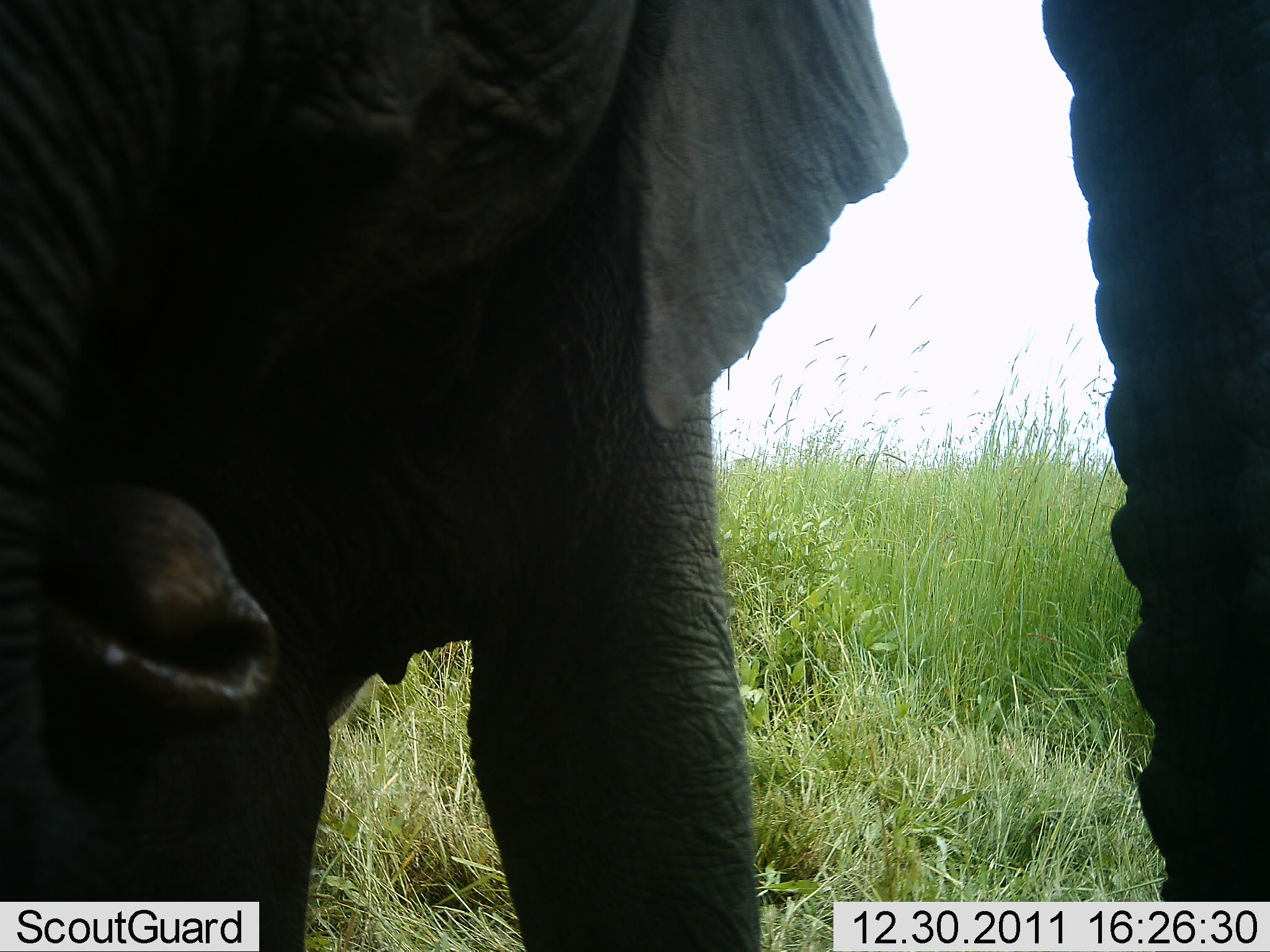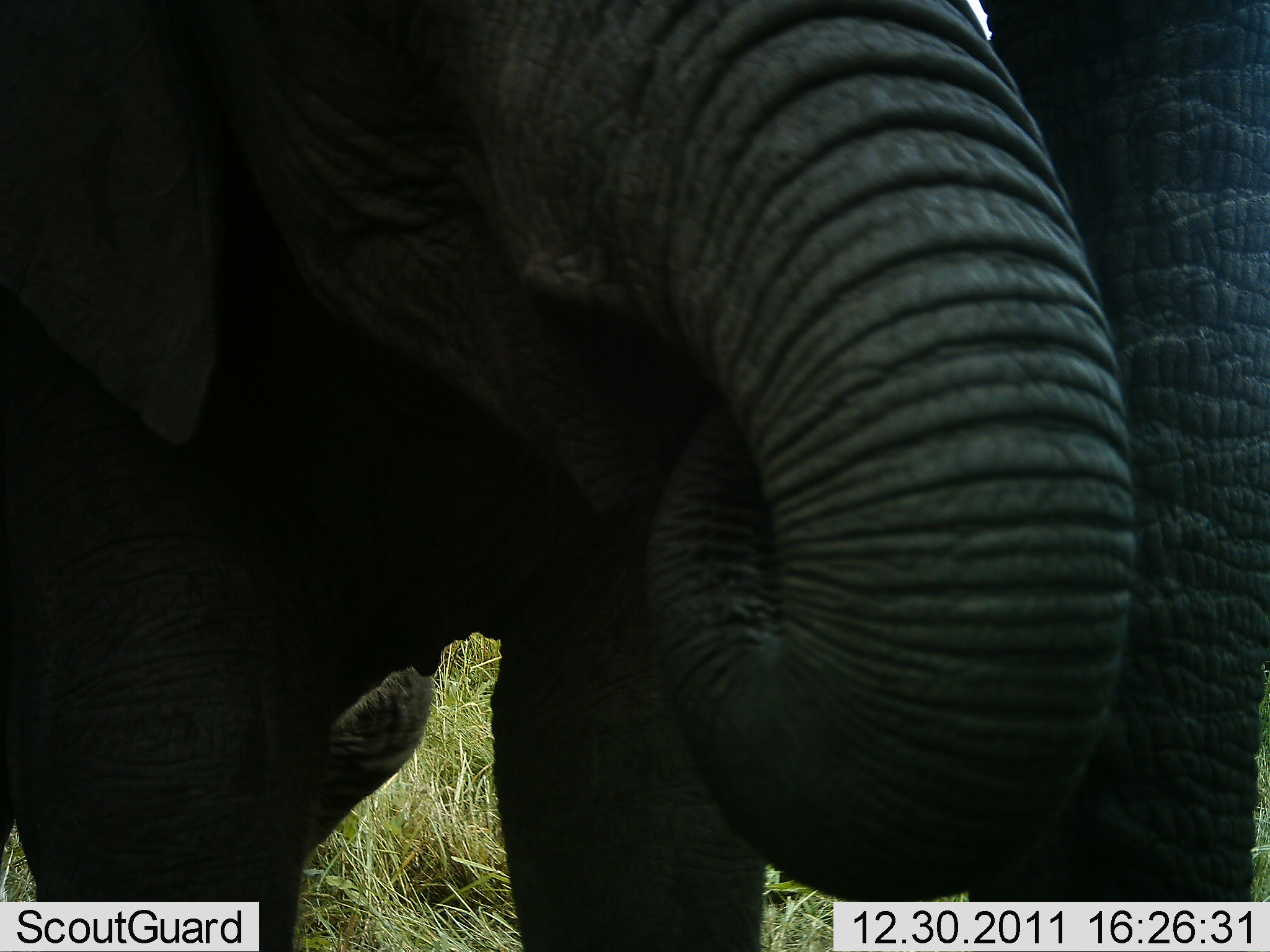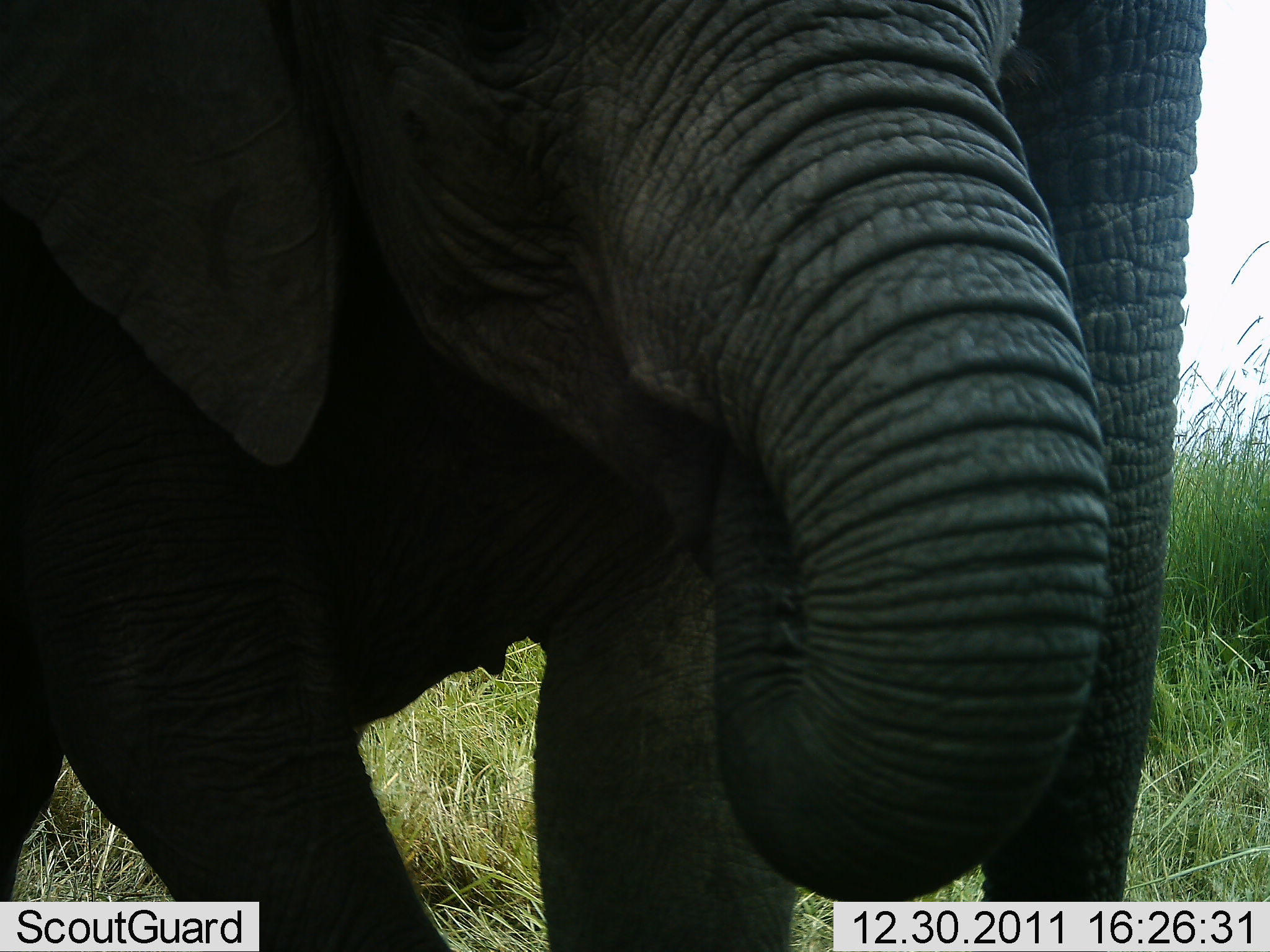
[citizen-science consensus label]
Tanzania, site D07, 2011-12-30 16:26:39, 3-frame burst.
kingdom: Animalia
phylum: Chordata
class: Mammalia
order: Proboscidea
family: Elephantidae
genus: Loxodonta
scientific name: Loxodonta africana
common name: african bush elephant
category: elephant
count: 2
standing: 67%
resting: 0%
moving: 13%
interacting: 40%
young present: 7%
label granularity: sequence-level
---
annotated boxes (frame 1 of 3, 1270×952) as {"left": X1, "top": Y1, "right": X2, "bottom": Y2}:
animal: {"left": 1, "top": 1, "right": 908, "bottom": 952}; {"left": 1040, "top": 0, "right": 1270, "bottom": 900}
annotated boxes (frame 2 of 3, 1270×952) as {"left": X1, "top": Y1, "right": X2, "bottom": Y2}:
animal: {"left": 0, "top": 0, "right": 1143, "bottom": 951}; {"left": 904, "top": 0, "right": 1270, "bottom": 907}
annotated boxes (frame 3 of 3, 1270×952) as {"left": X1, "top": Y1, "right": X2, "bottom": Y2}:
animal: {"left": 0, "top": 1, "right": 1109, "bottom": 952}; {"left": 939, "top": 0, "right": 1212, "bottom": 904}